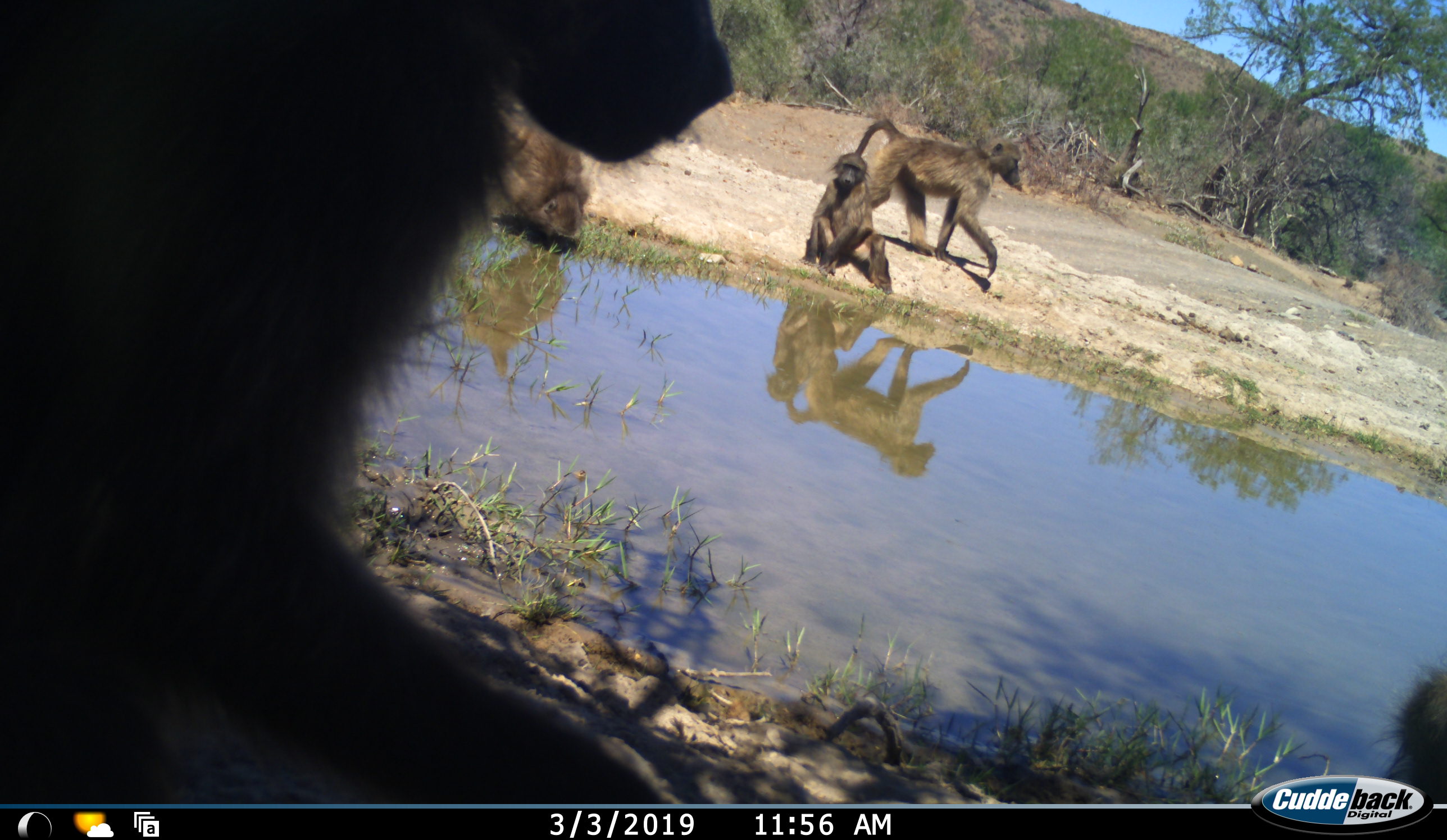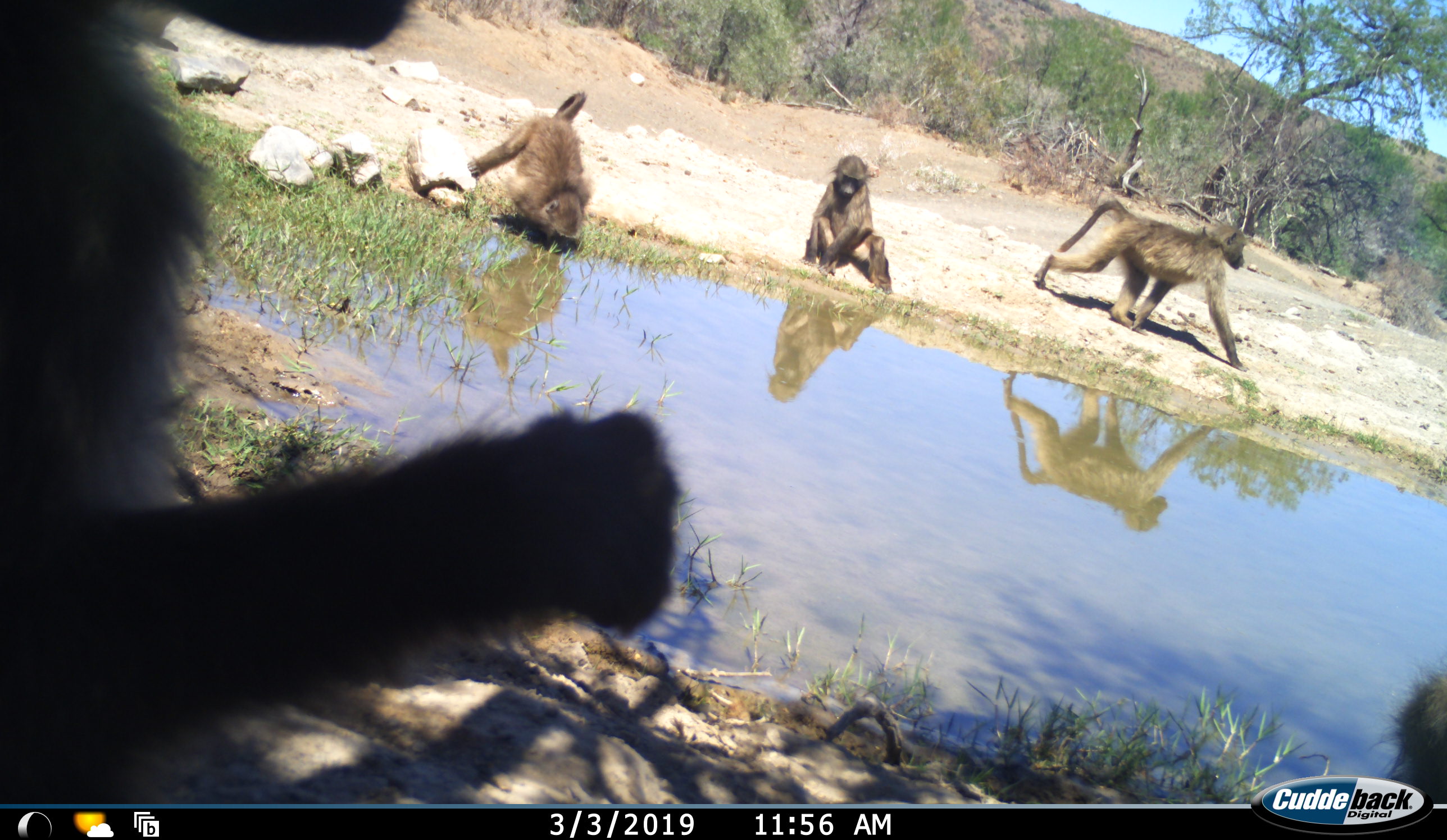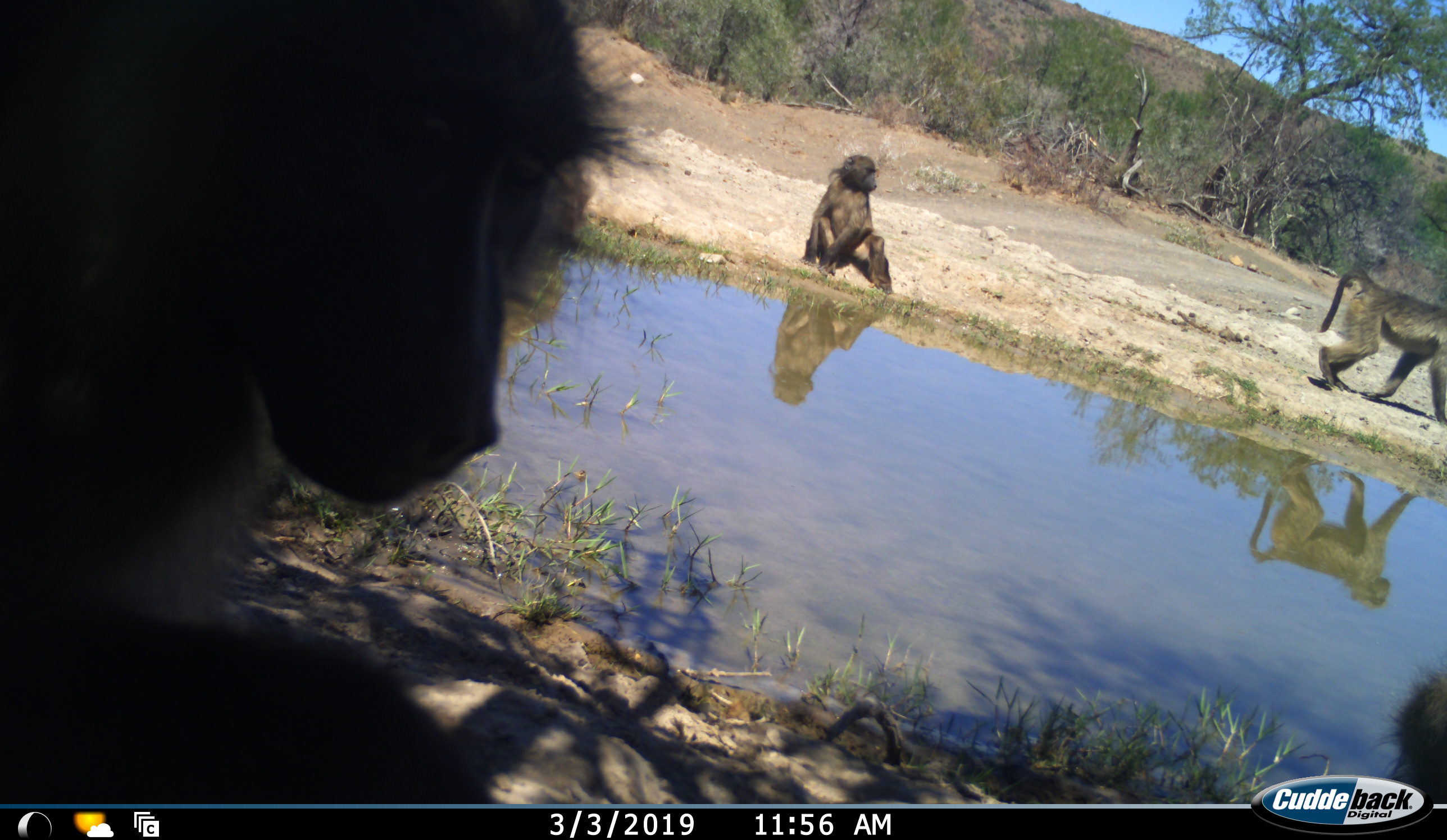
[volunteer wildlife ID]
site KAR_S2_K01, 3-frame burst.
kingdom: Animalia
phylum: Chordata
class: Mammalia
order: Primates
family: Cercopithecidae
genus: Papio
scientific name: Papio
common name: baboon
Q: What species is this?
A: Baboon (Papio).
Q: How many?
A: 4.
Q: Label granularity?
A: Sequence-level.